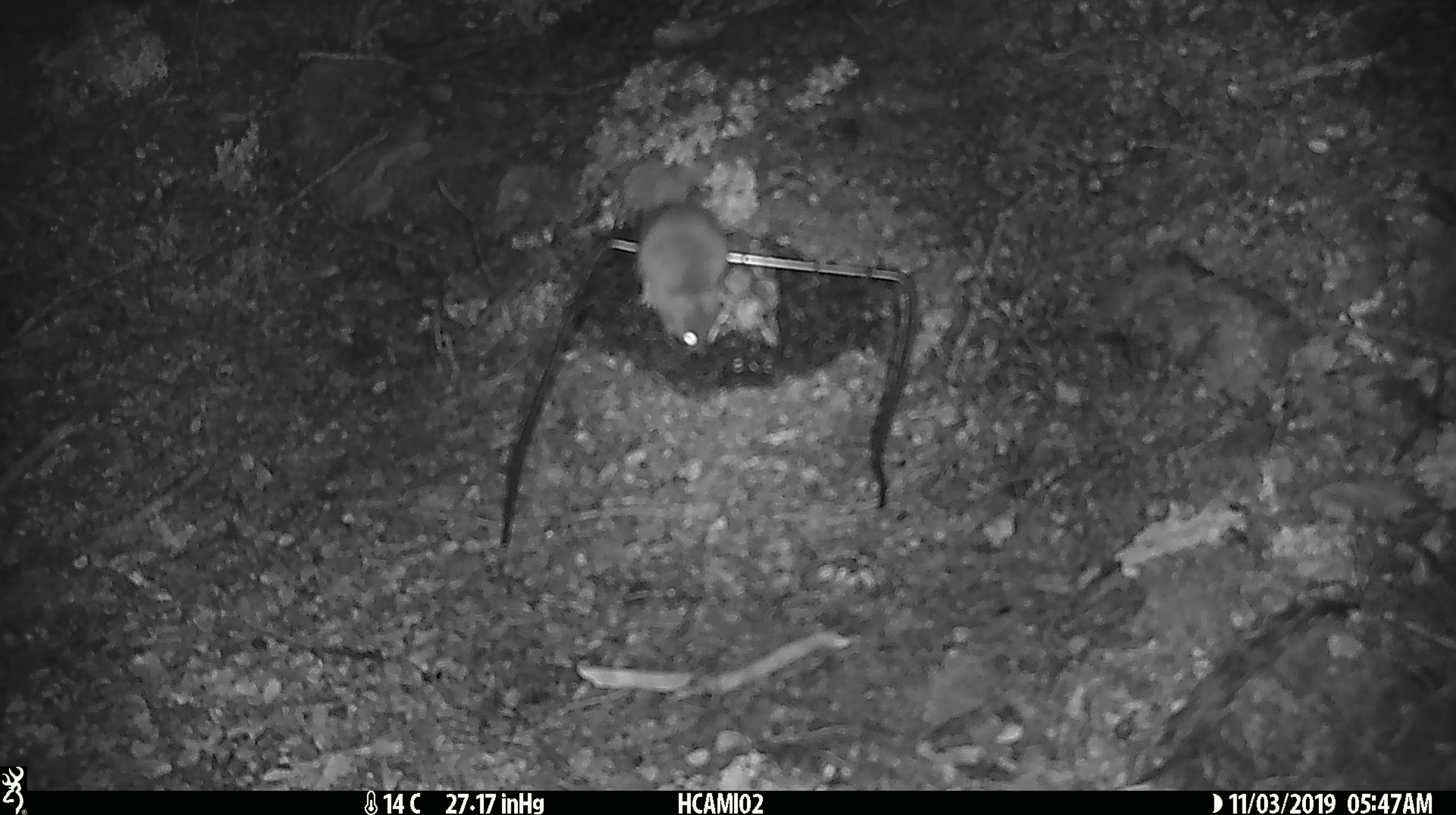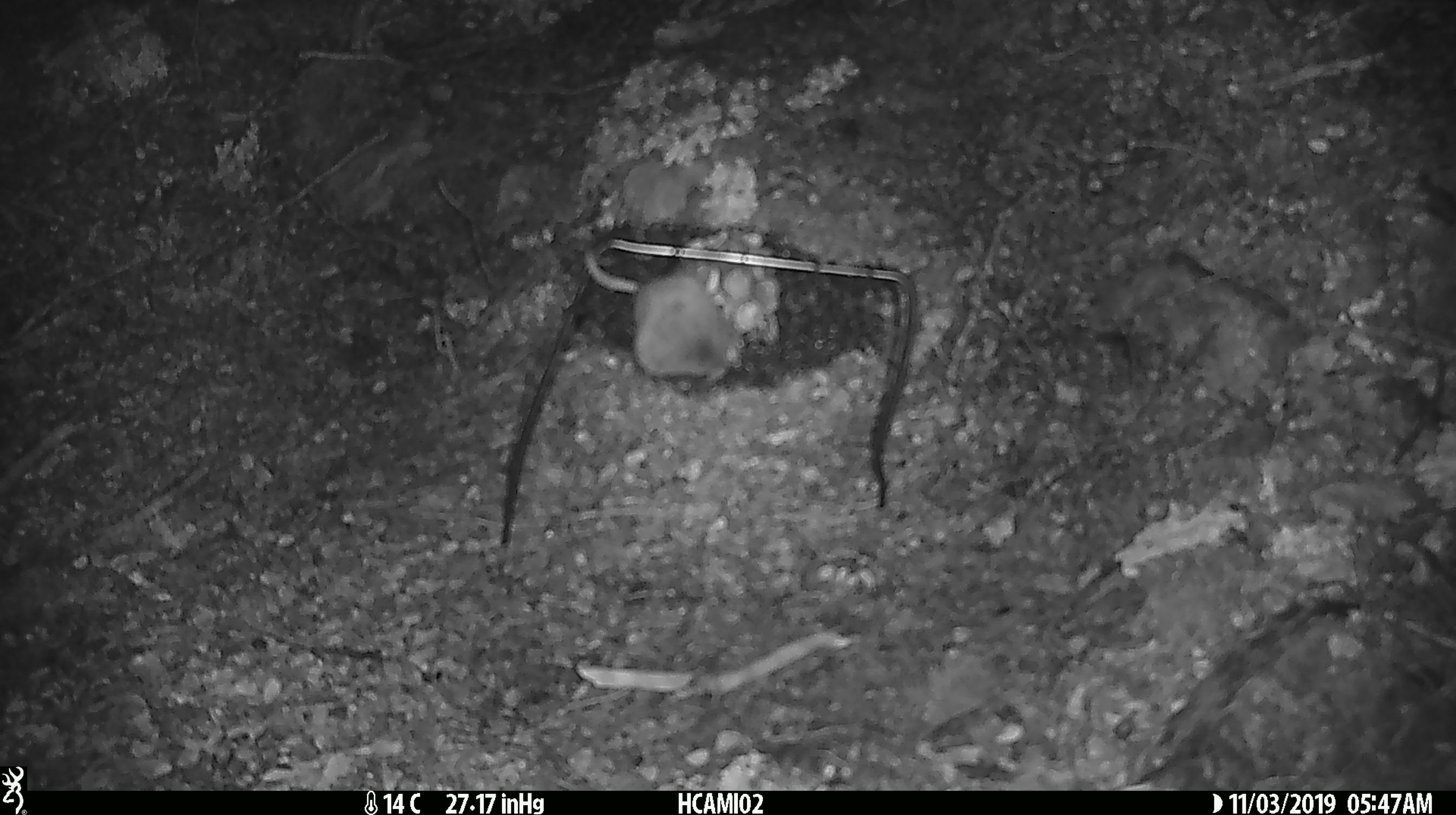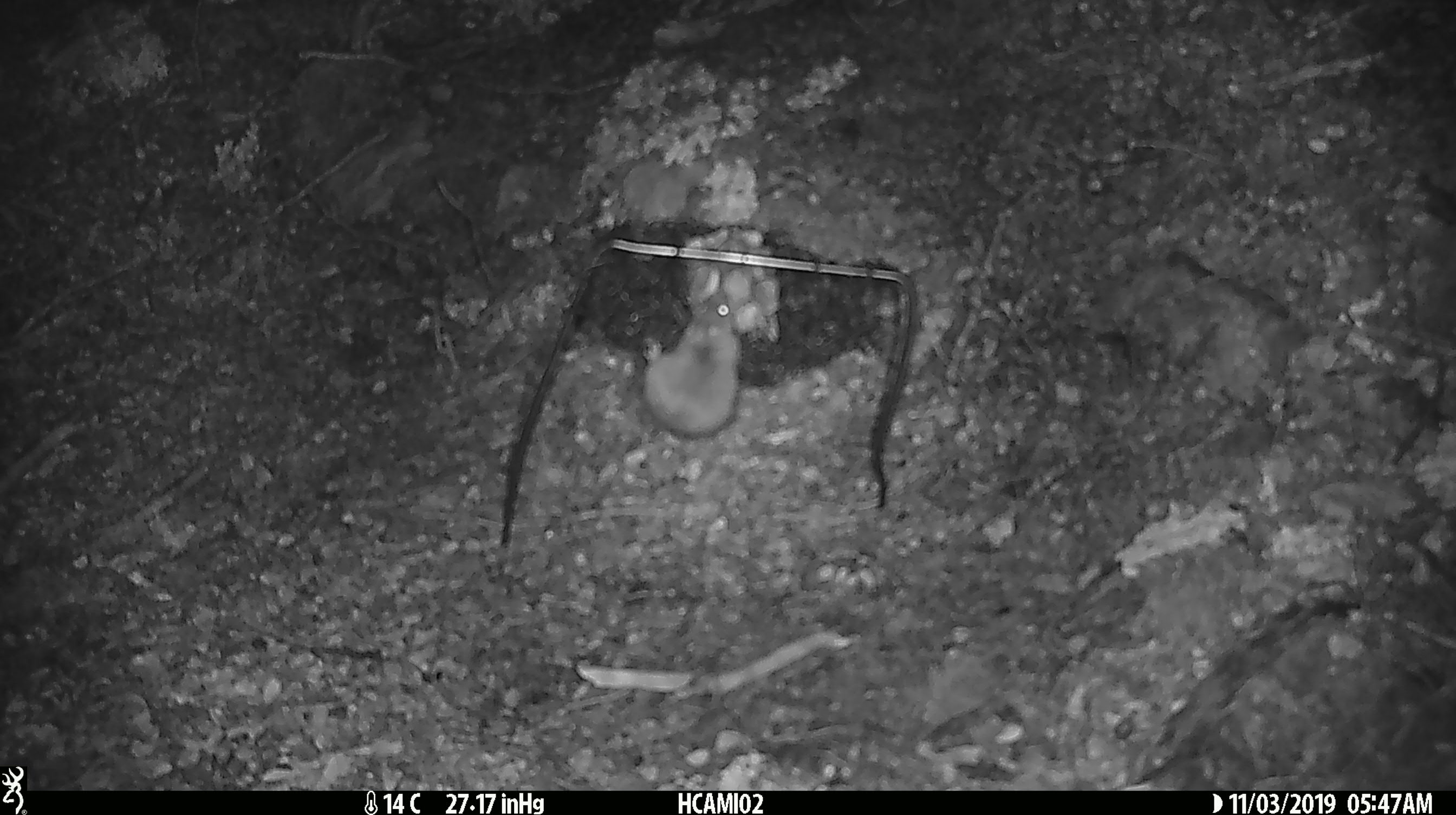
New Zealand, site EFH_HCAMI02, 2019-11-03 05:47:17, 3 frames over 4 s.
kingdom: Animalia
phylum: Chordata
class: Mammalia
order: Rodentia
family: Muridae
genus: Mus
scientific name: Mus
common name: mouse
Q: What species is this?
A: Mouse (Mus).